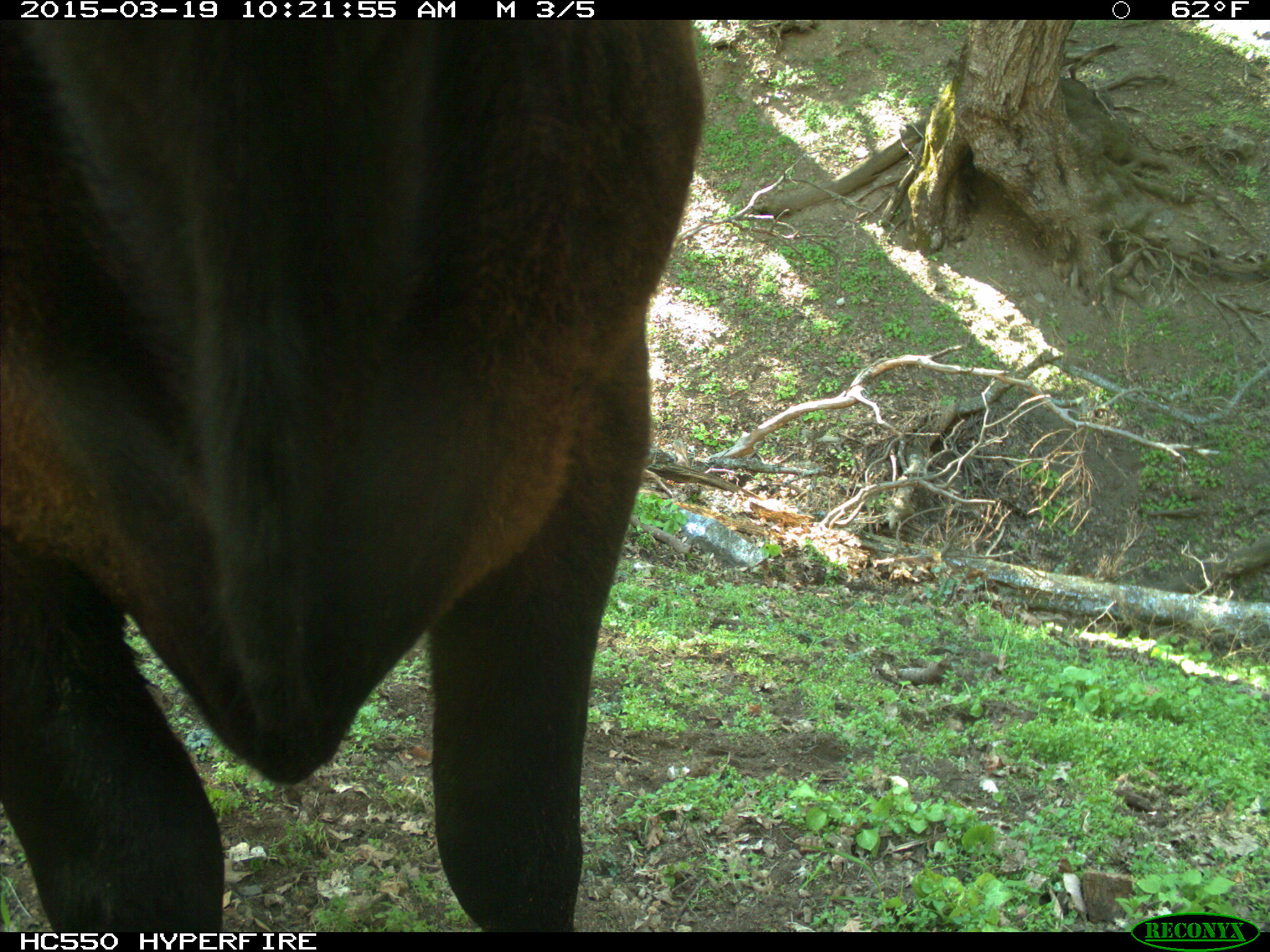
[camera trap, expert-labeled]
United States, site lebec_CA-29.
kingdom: Animalia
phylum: Chordata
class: Mammalia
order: Artiodactyla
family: Bovidae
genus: Bos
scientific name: Bos taurus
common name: domestic cow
Bos taurus (domestic cow).